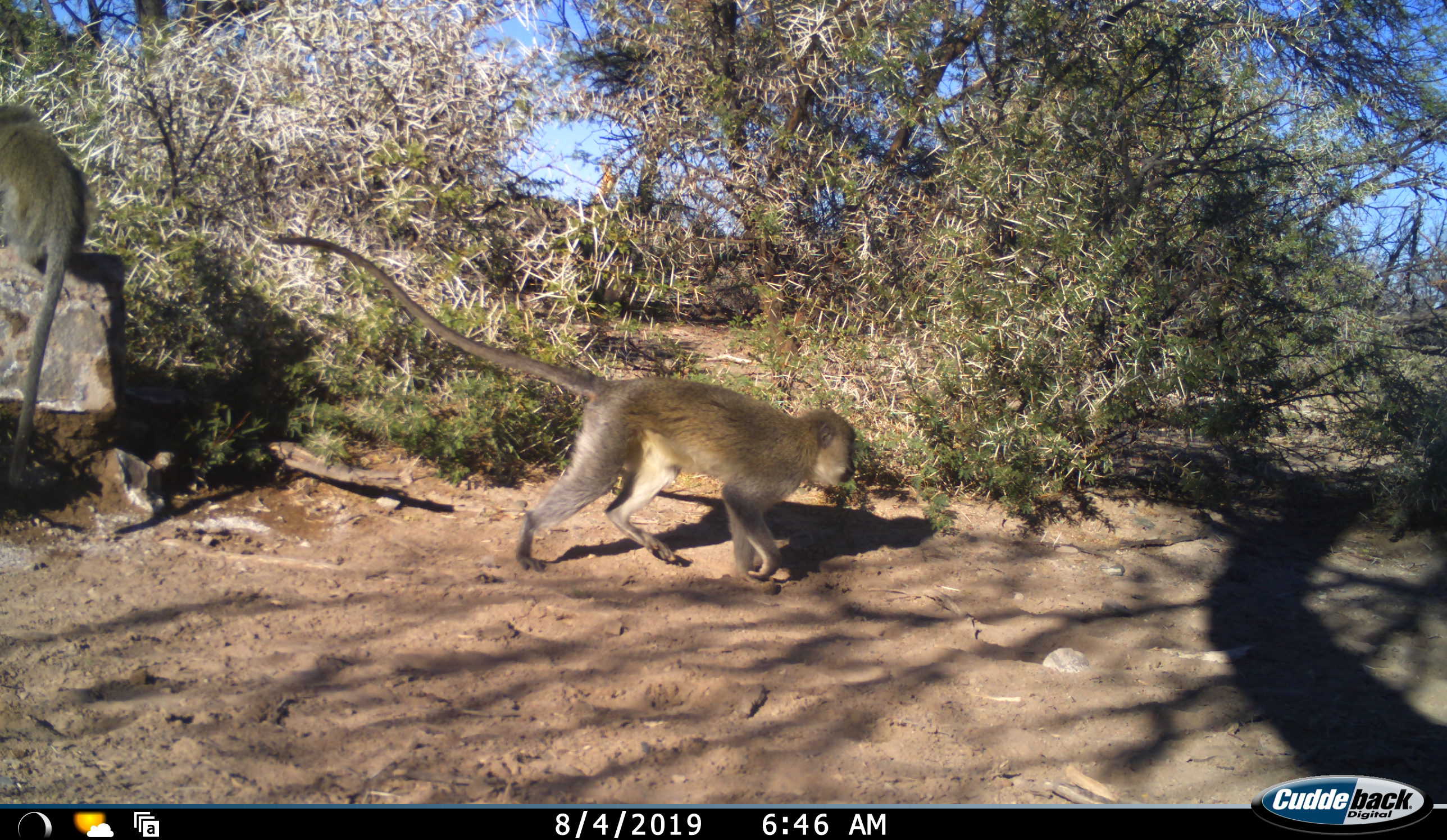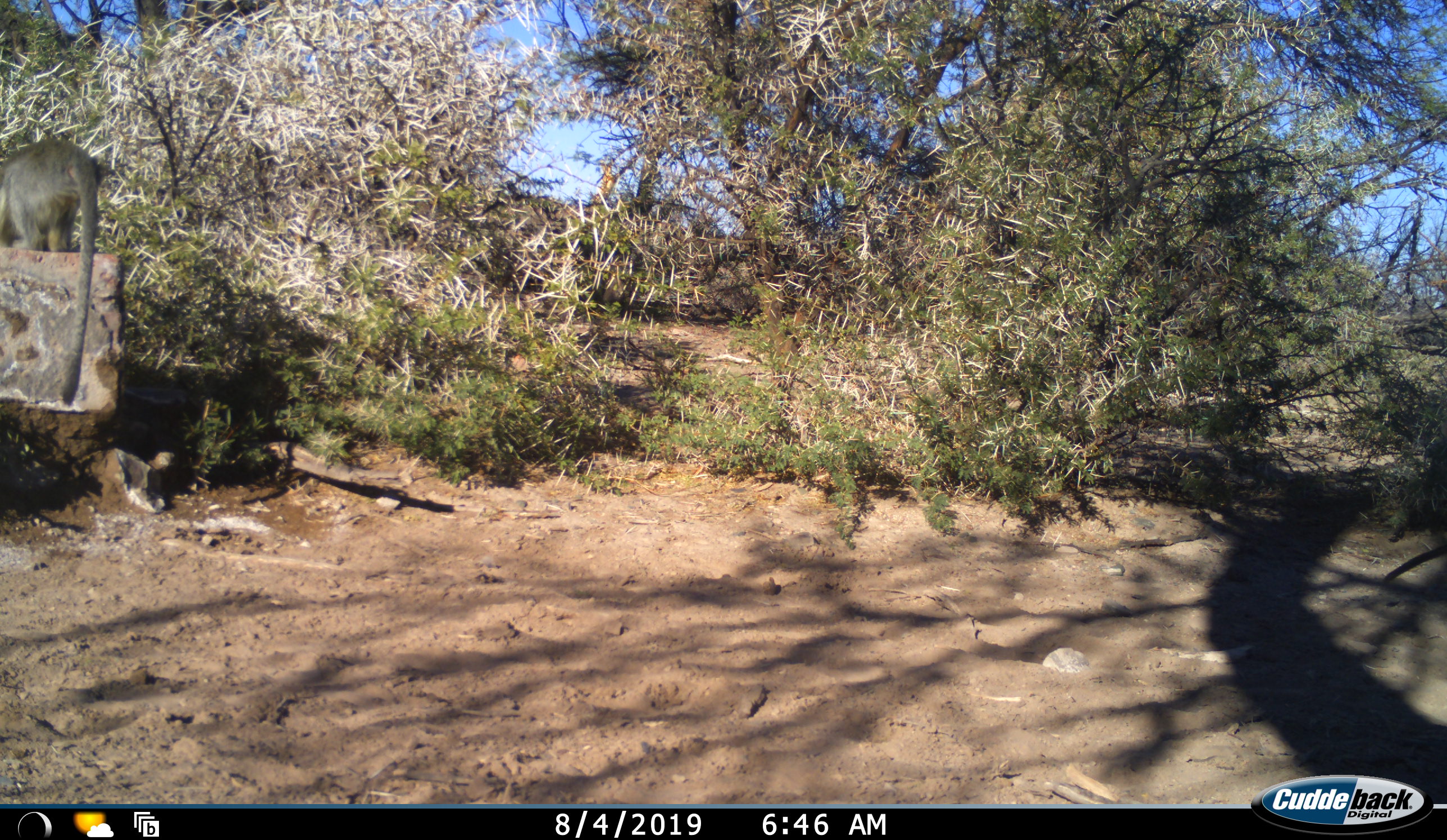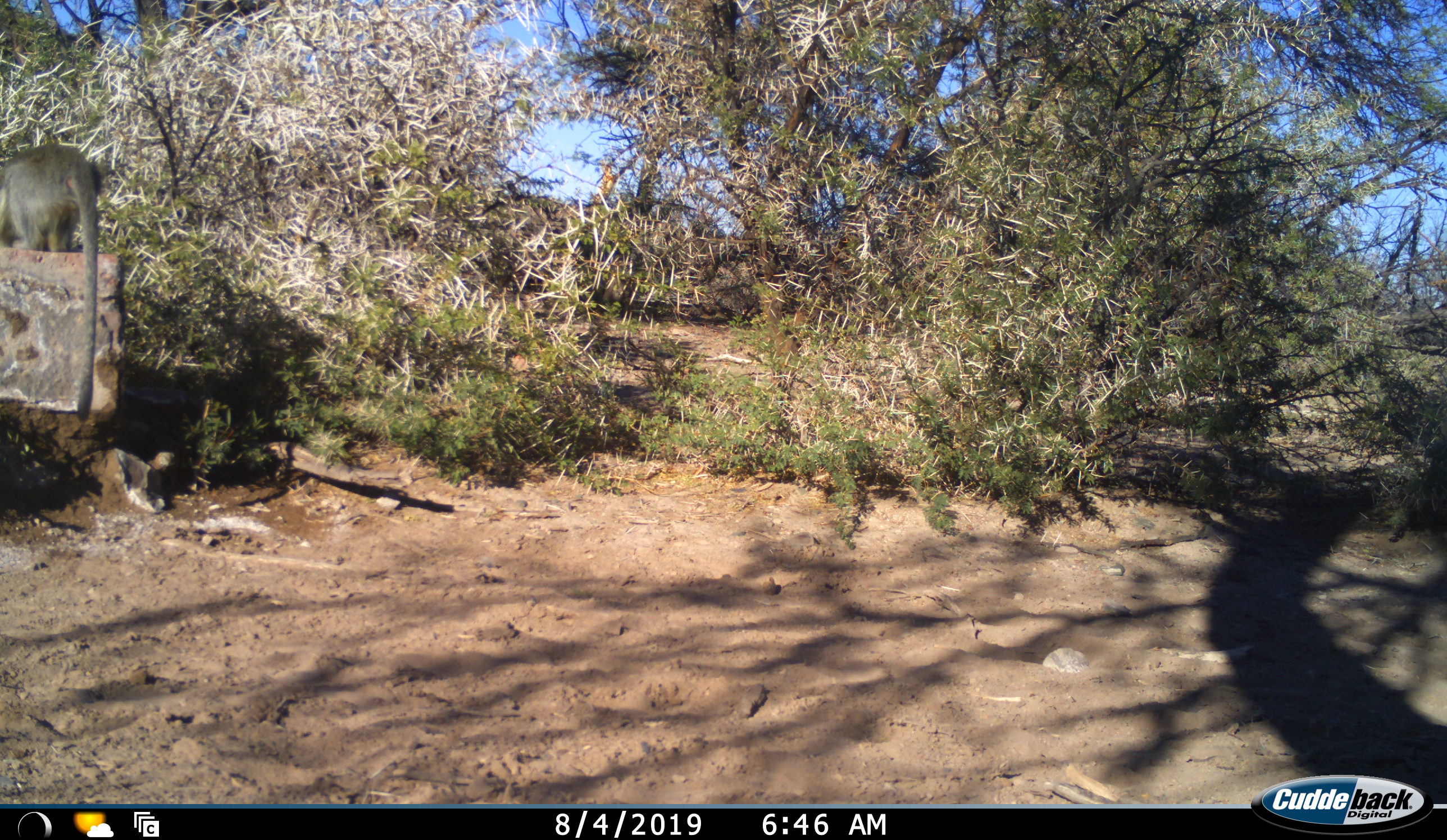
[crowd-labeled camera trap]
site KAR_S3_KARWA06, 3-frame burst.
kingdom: Animalia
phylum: Chordata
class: Mammalia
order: Primates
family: Cercopithecidae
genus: Chlorocebus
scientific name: Chlorocebus pygerythrus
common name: vervet monkey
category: monkeyvervet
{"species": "monkeyvervet (vervet monkey) (Chlorocebus pygerythrus)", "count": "2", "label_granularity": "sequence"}